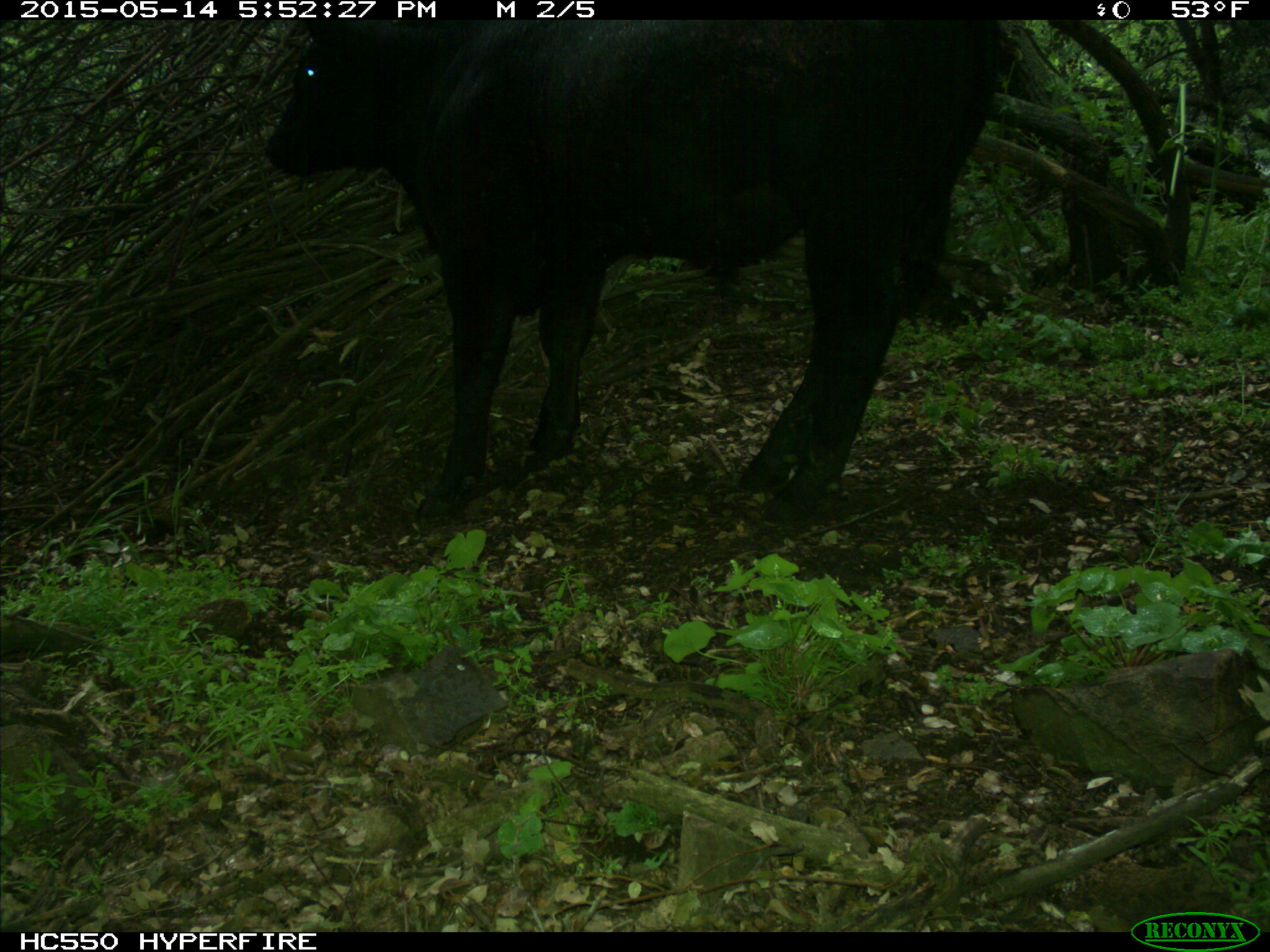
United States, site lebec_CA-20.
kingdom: Animalia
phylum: Chordata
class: Mammalia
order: Artiodactyla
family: Bovidae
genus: Bos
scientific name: Bos taurus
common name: domestic cow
Bos taurus (domestic cow).